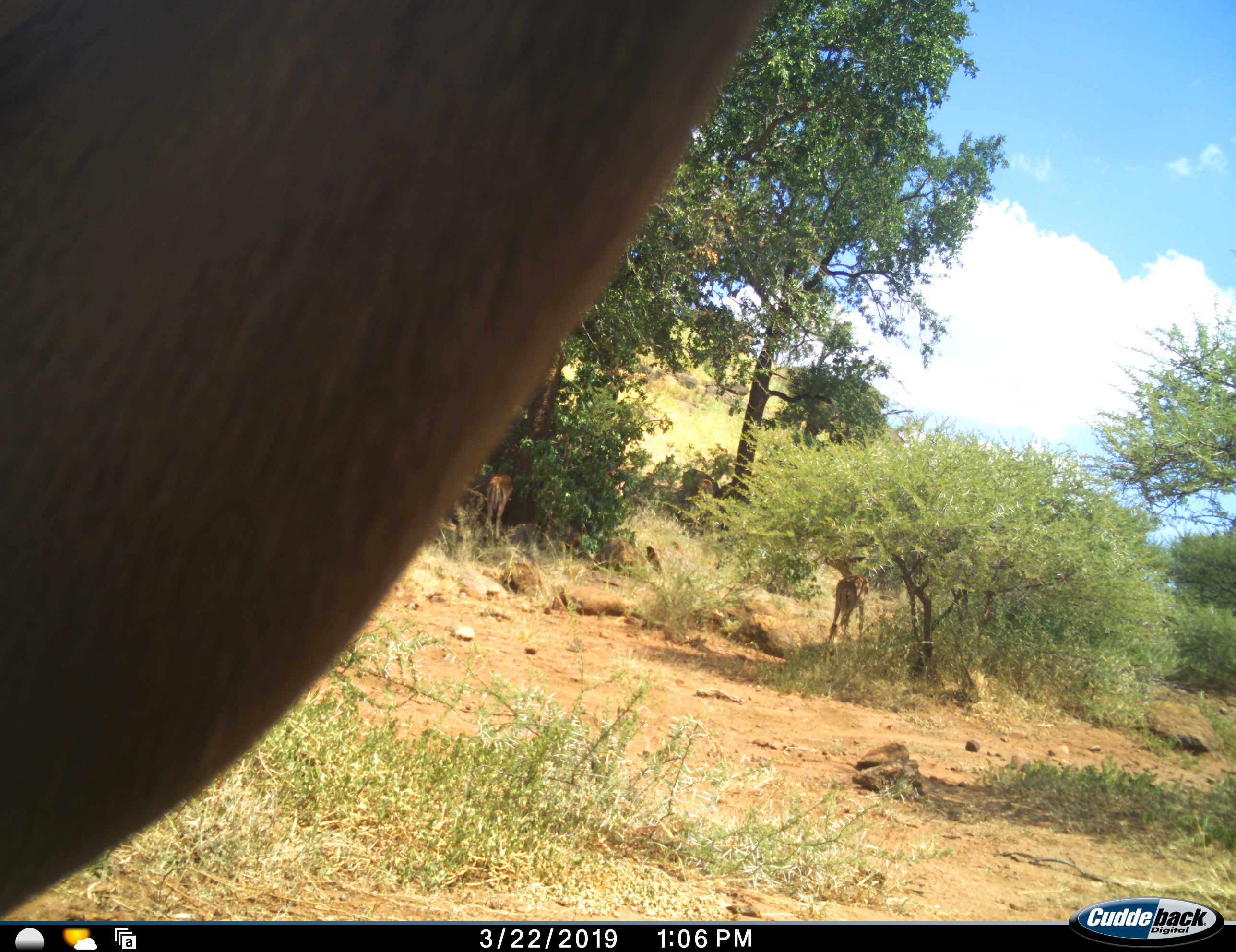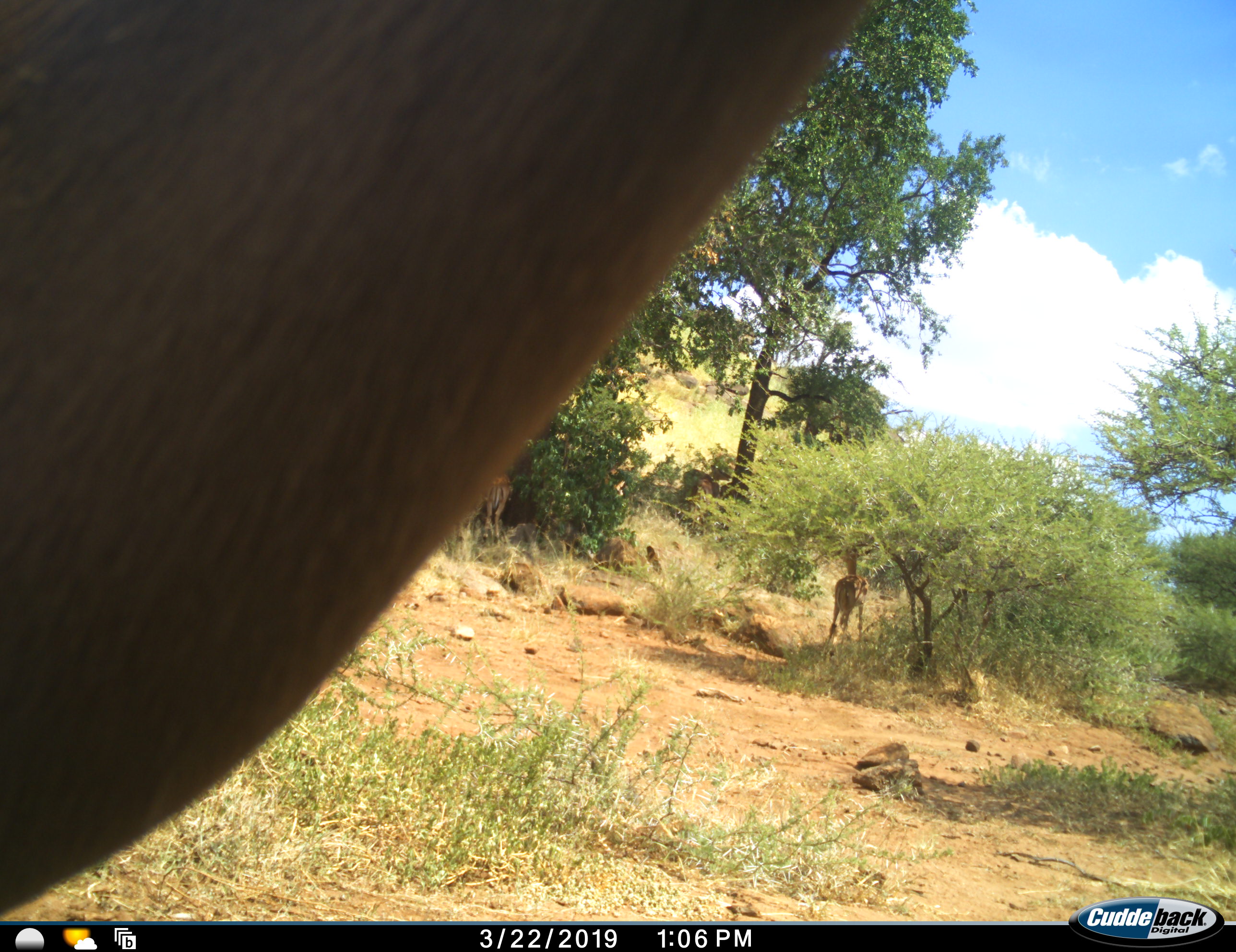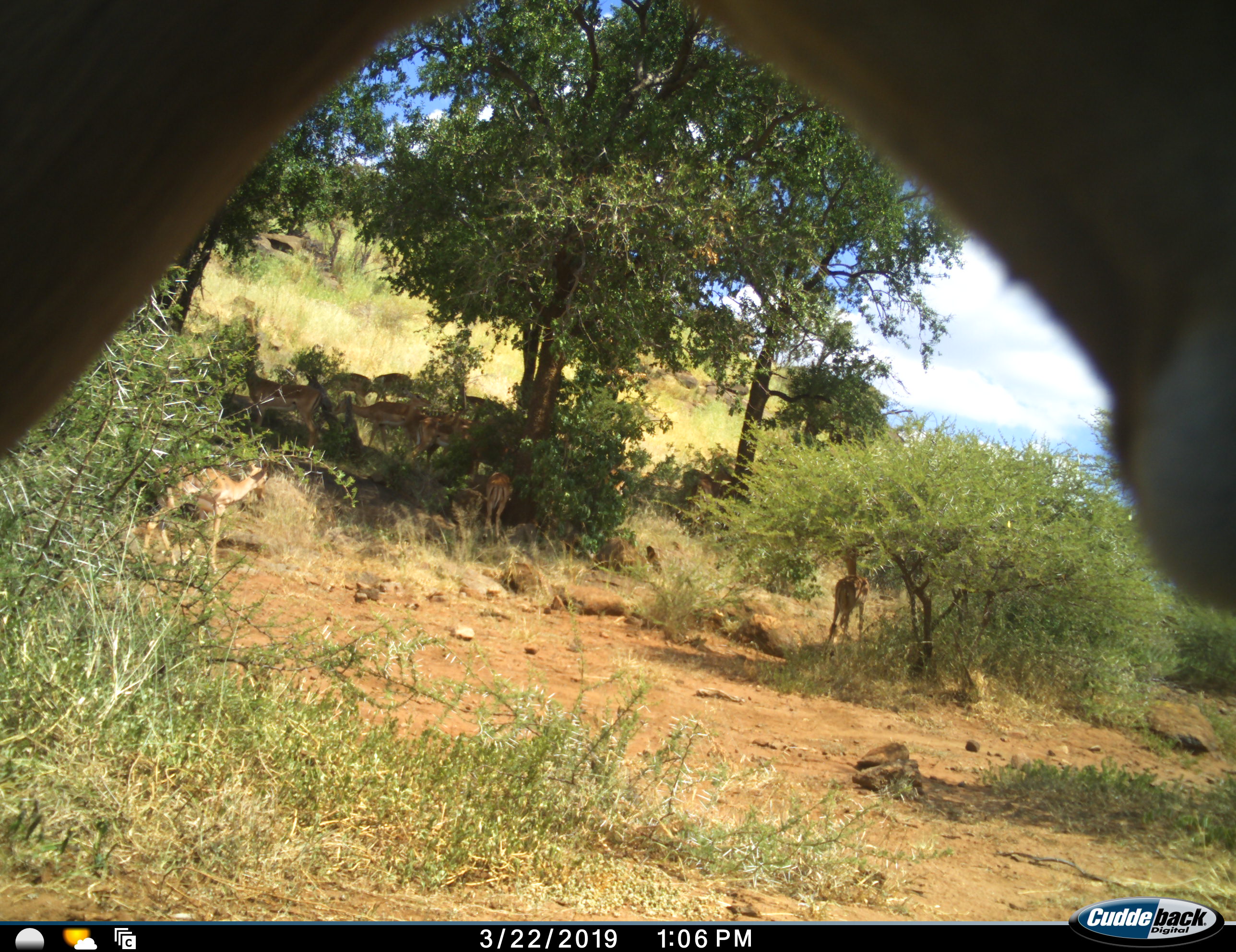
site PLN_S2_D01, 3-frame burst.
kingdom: Animalia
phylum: Chordata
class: Mammalia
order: Artiodactyla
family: Bovidae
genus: Aepyceros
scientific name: Aepyceros melampus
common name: impala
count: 11-50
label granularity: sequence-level